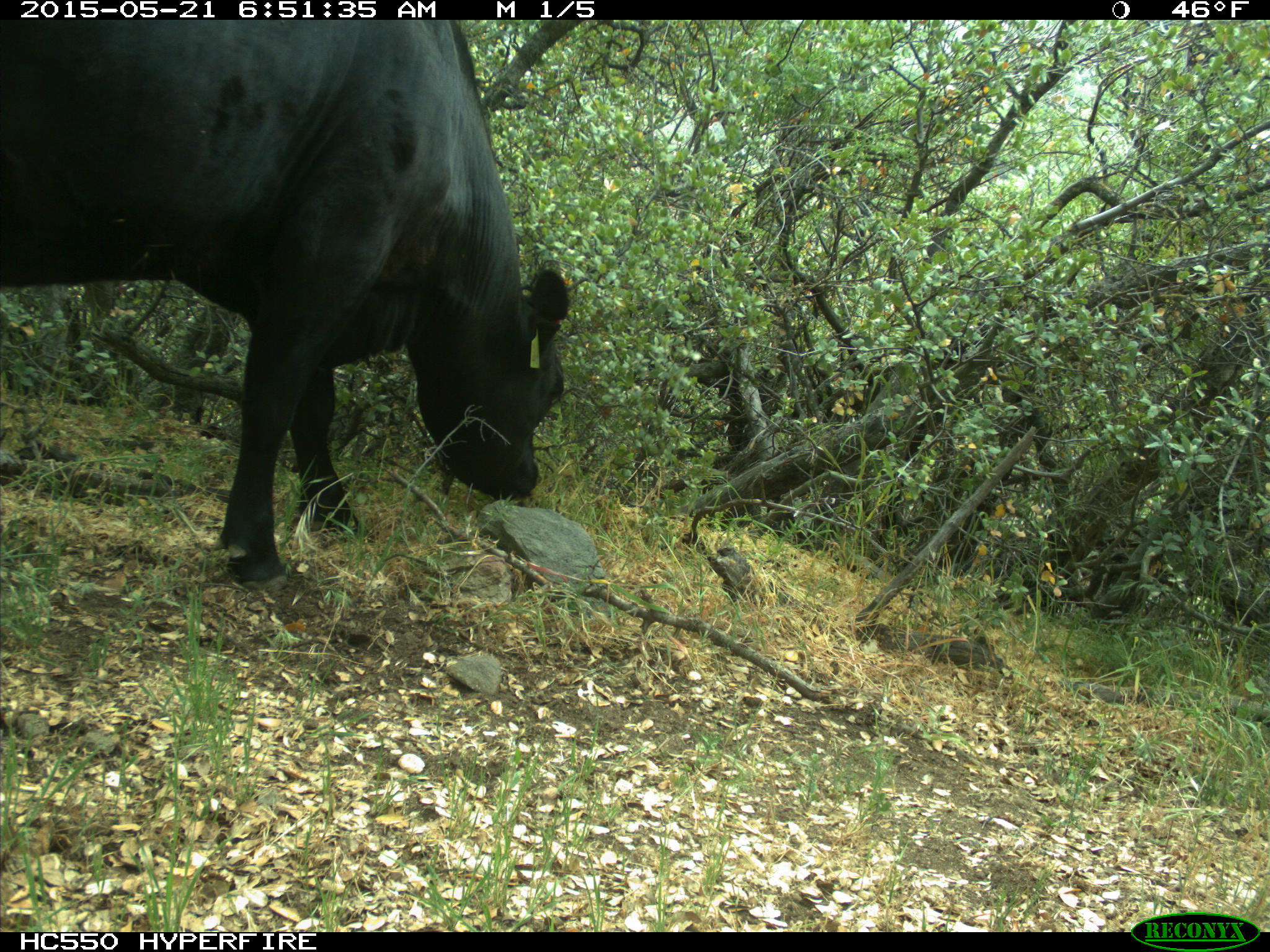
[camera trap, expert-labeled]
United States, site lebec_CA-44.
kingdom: Animalia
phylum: Chordata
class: Mammalia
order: Artiodactyla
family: Bovidae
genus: Bos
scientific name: Bos taurus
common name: domestic cow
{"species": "Bos taurus (domestic cow)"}